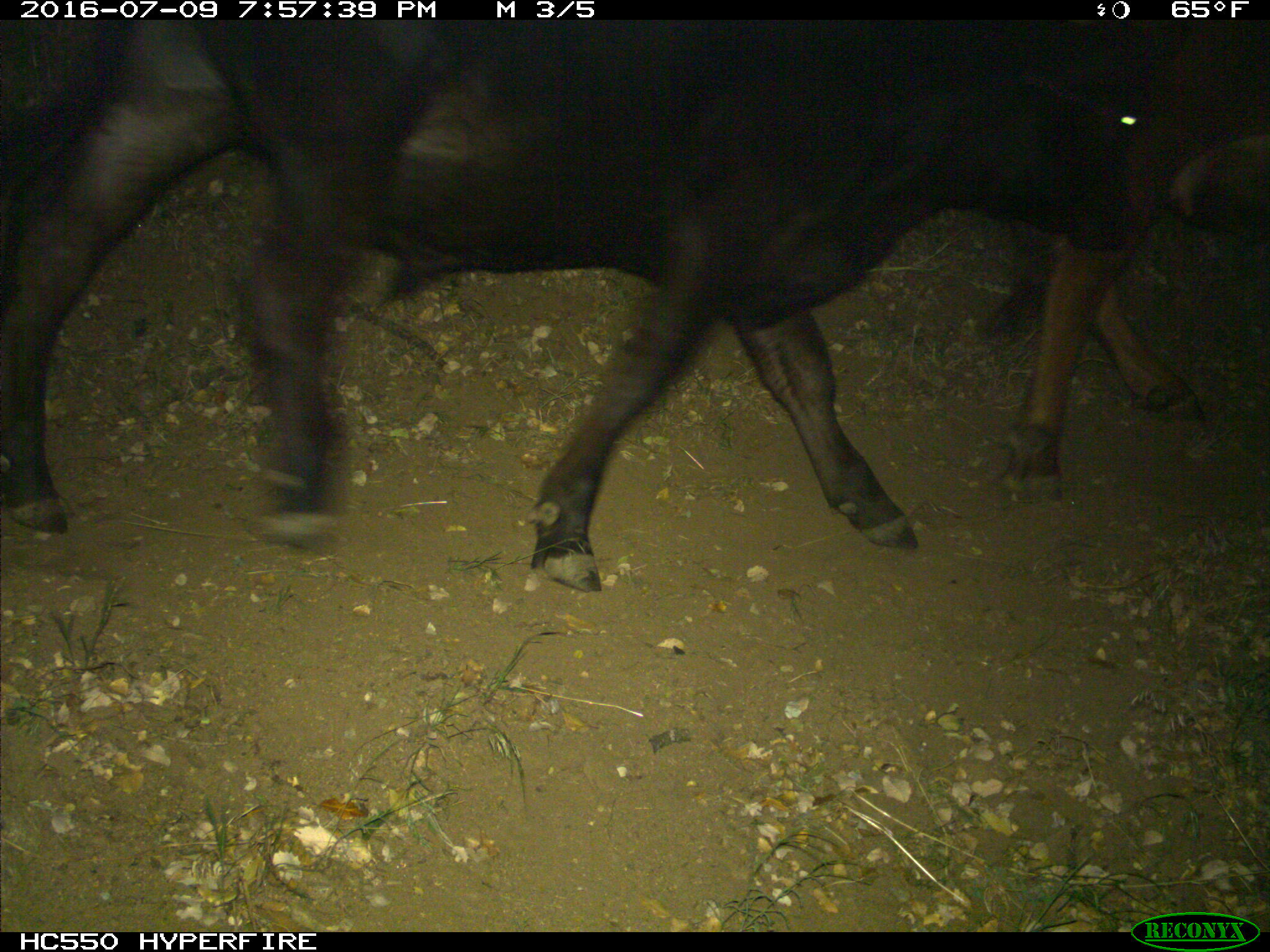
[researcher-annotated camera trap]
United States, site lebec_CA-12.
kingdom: Animalia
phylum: Chordata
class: Mammalia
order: Artiodactyla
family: Bovidae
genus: Bos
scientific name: Bos taurus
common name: domestic cow